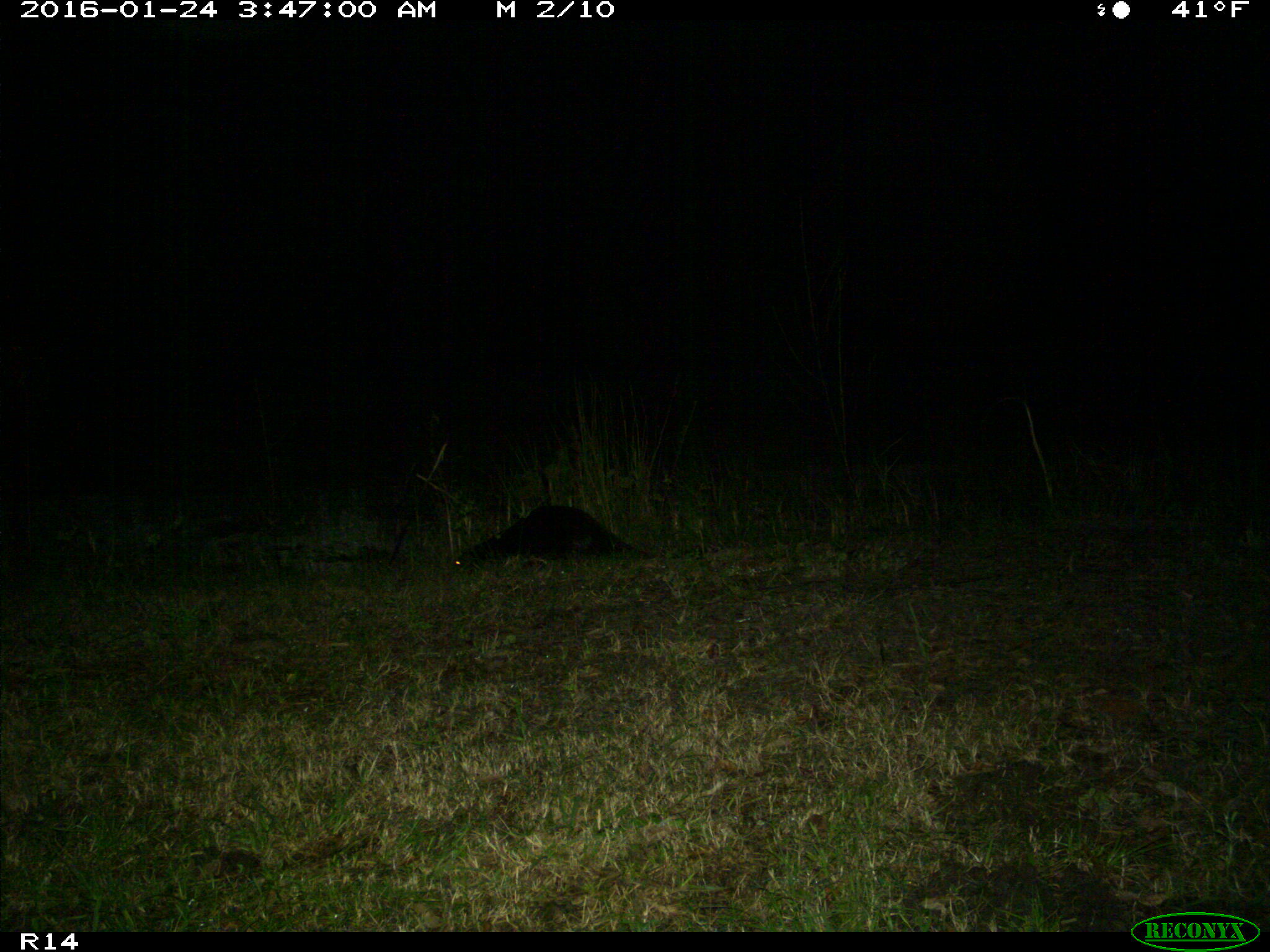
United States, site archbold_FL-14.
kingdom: Animalia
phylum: Chordata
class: Mammalia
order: Carnivora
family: Mustelidae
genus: Lontra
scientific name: Lontra canadensis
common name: north american river otter